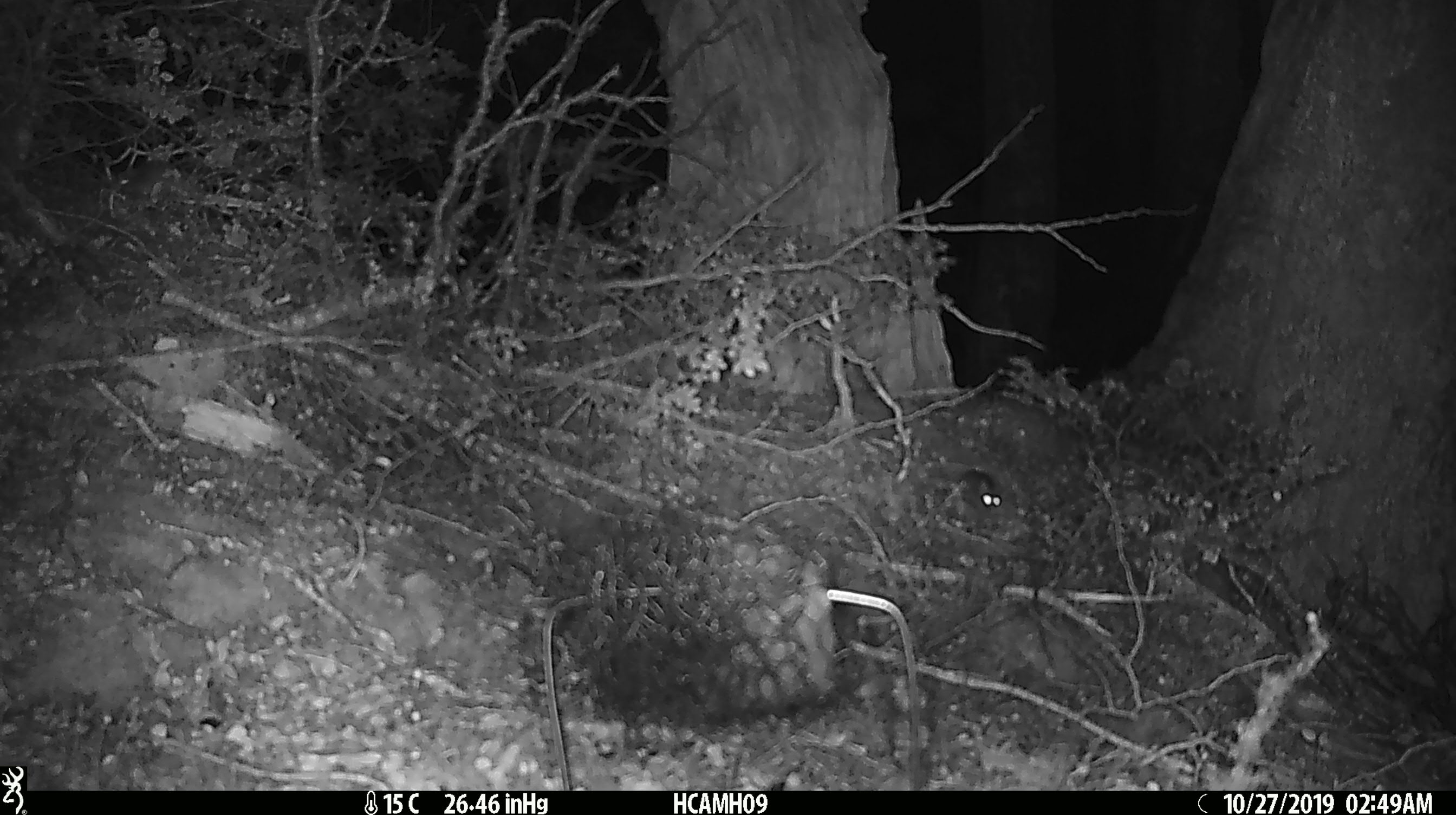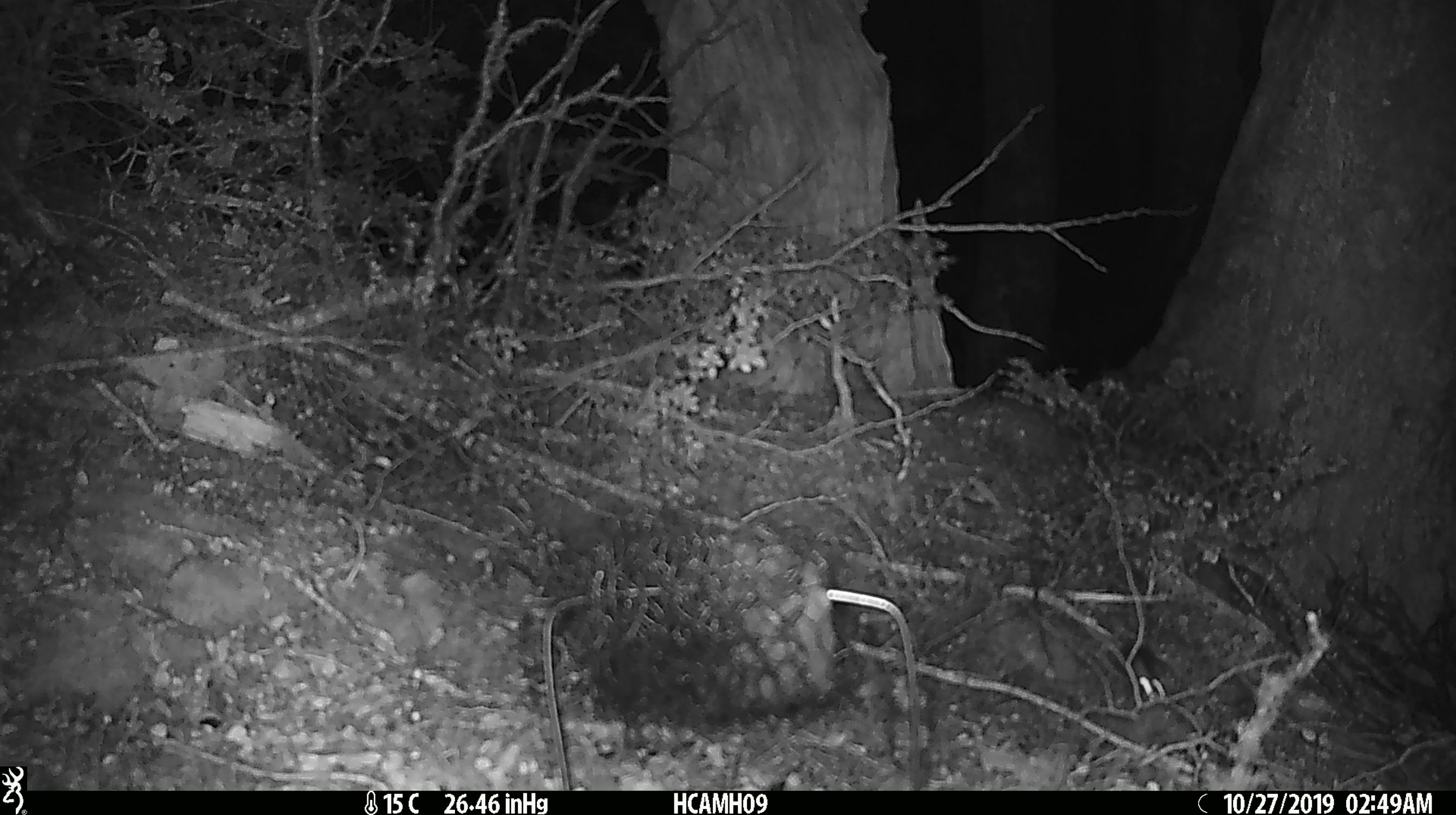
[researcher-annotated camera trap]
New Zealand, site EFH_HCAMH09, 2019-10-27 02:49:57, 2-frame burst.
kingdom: Animalia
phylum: Chordata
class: Mammalia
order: Rodentia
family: Muridae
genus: Mus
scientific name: Mus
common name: mouse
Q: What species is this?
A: Mouse (Mus).